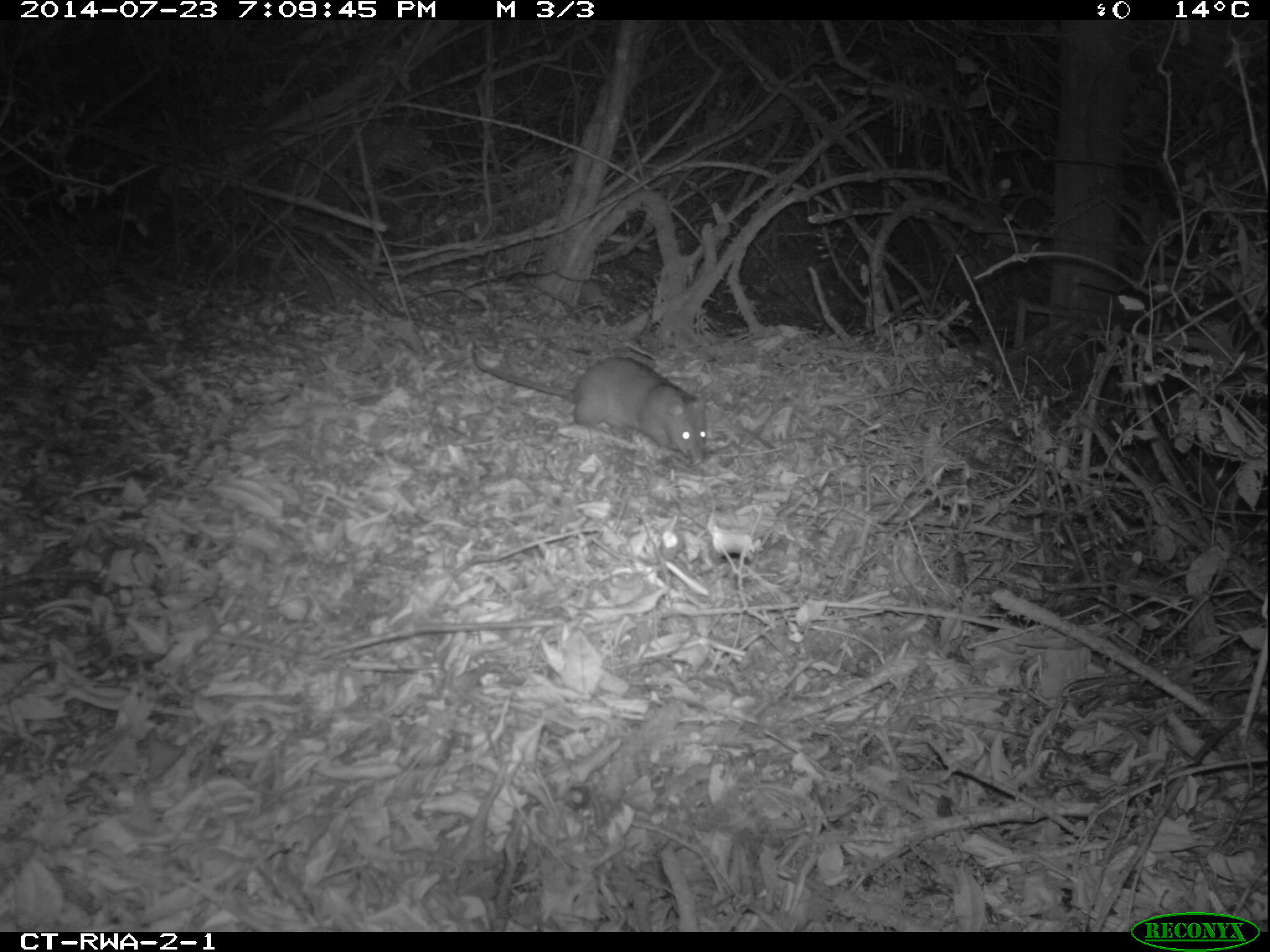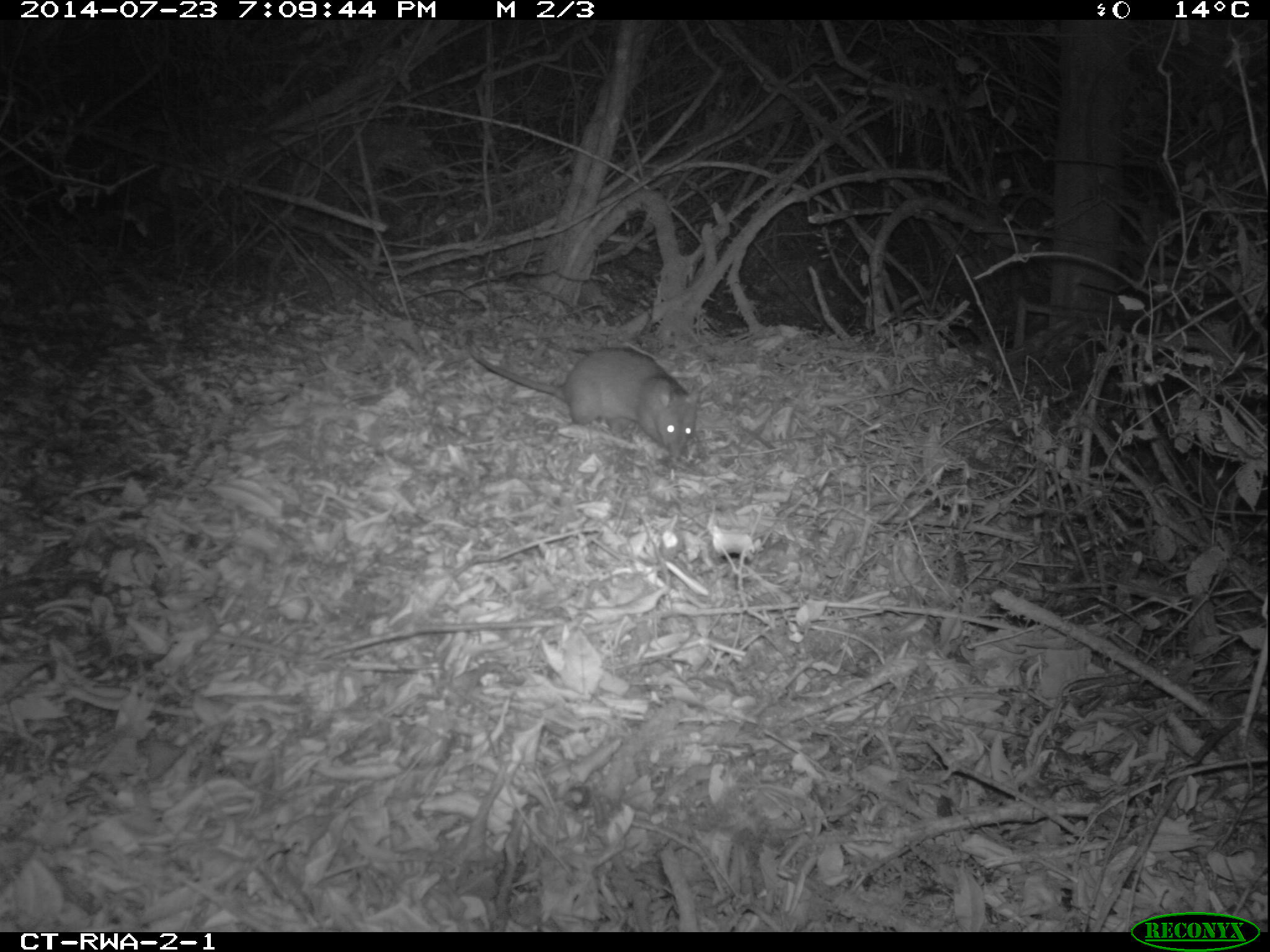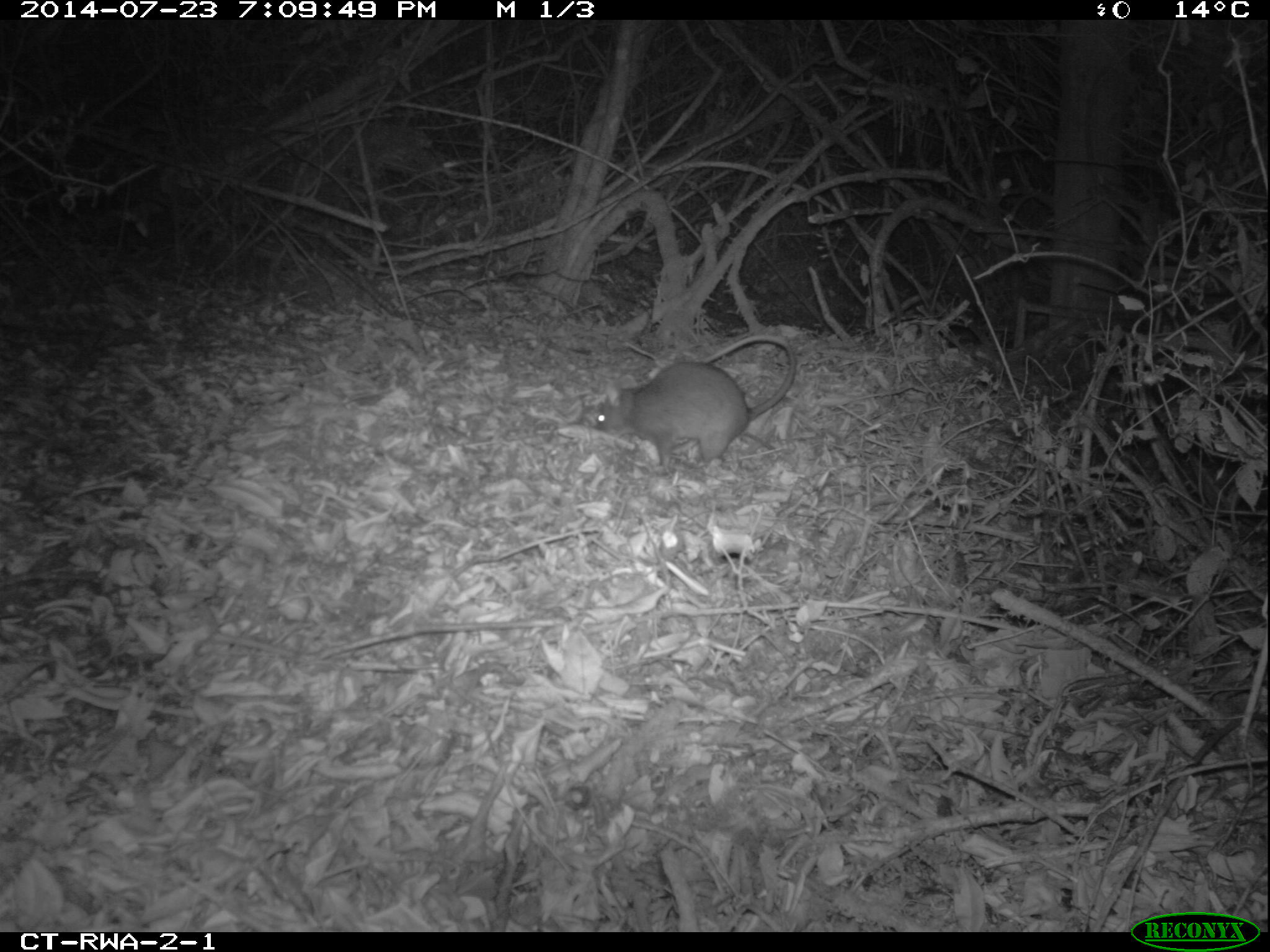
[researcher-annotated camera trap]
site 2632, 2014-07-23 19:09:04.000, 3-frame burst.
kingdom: Animalia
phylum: Chordata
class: Mammalia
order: Rodentia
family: Nesomyidae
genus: Cricetomys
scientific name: Cricetomys gambianus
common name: african giant pouched rat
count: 1